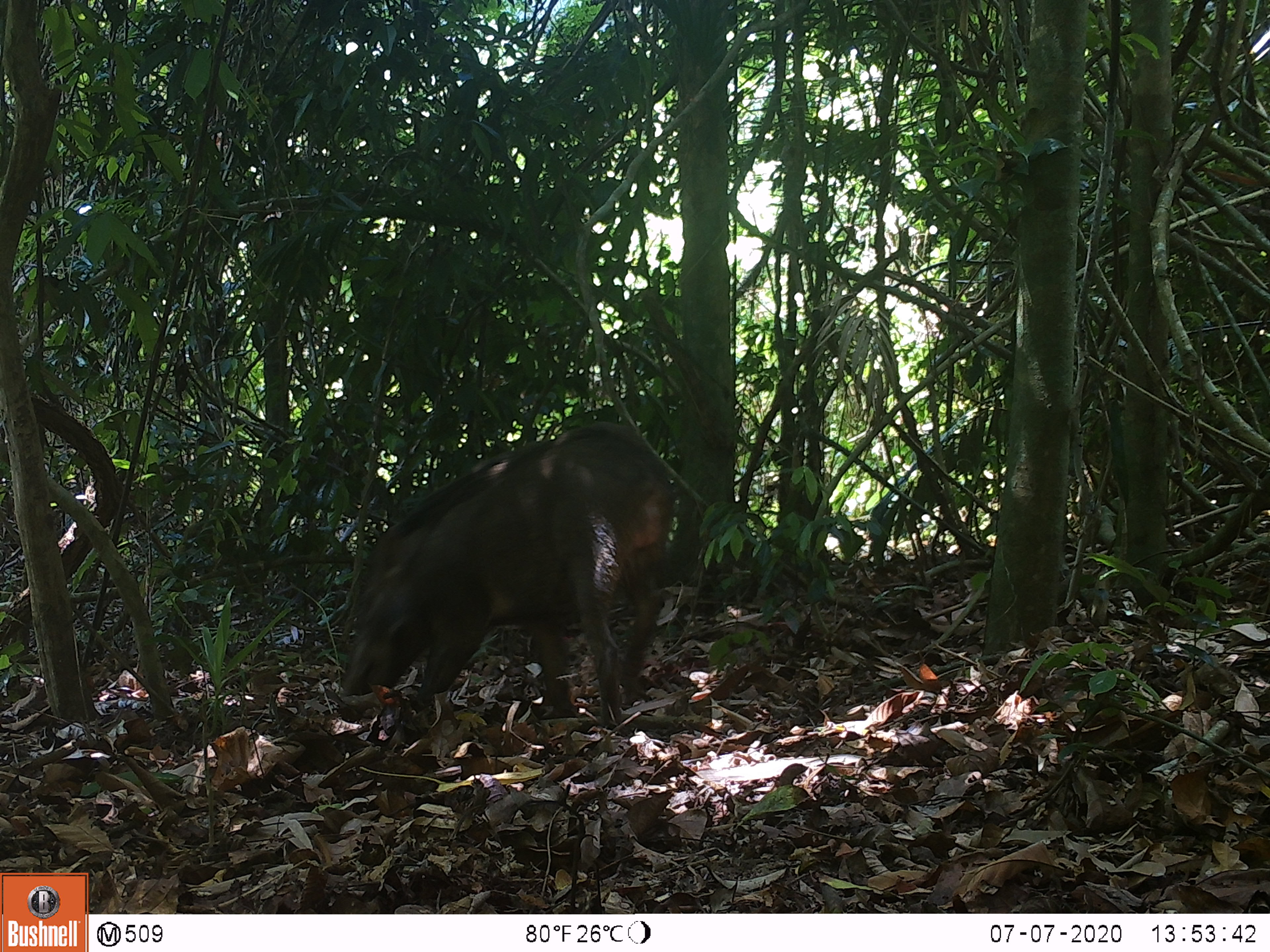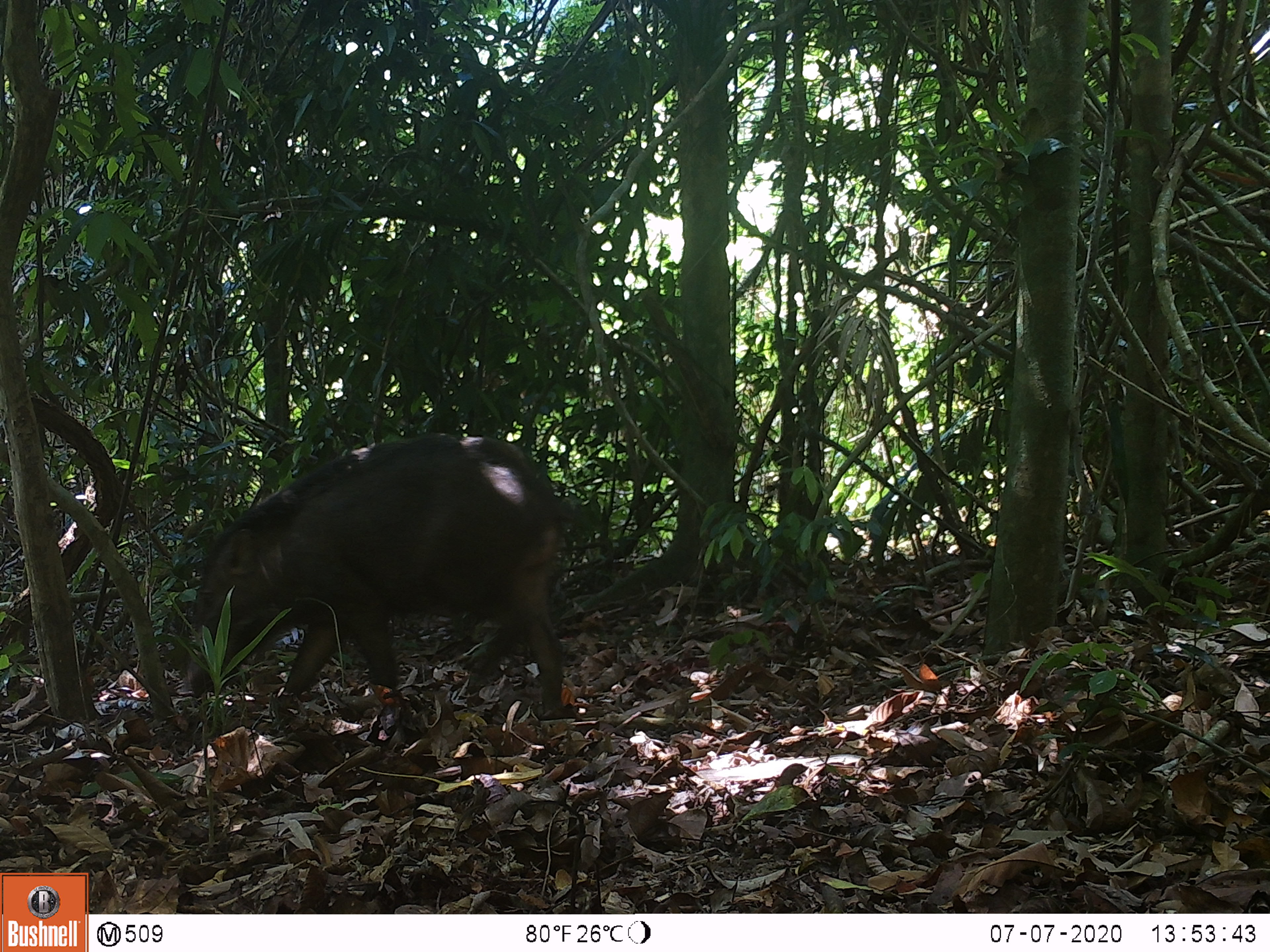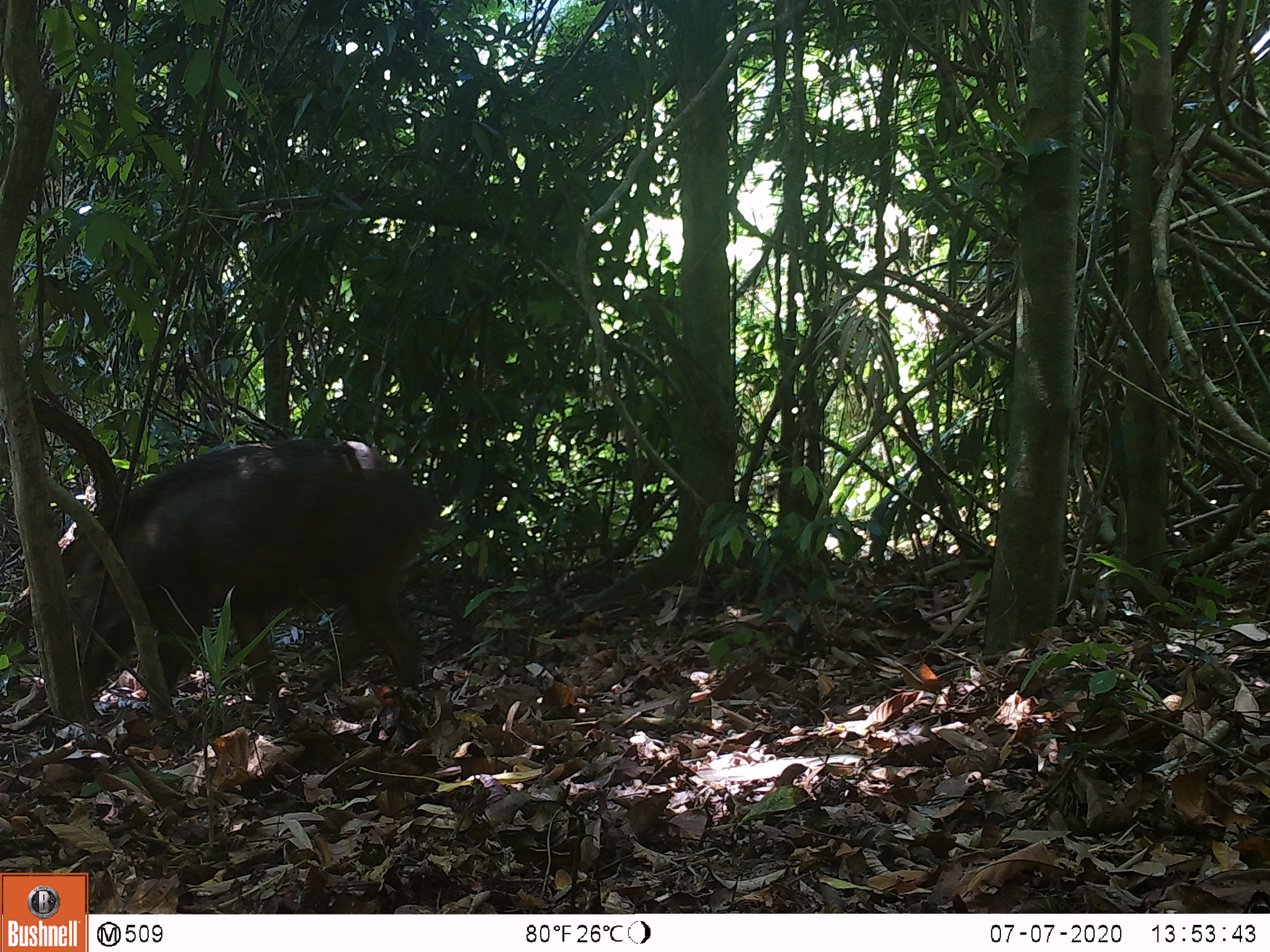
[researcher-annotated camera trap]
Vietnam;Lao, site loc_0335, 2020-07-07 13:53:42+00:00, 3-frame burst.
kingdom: Animalia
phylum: Chordata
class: Mammalia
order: Artiodactyla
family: Suidae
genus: Sus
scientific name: Sus scrofa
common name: eurasian wild pig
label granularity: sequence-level